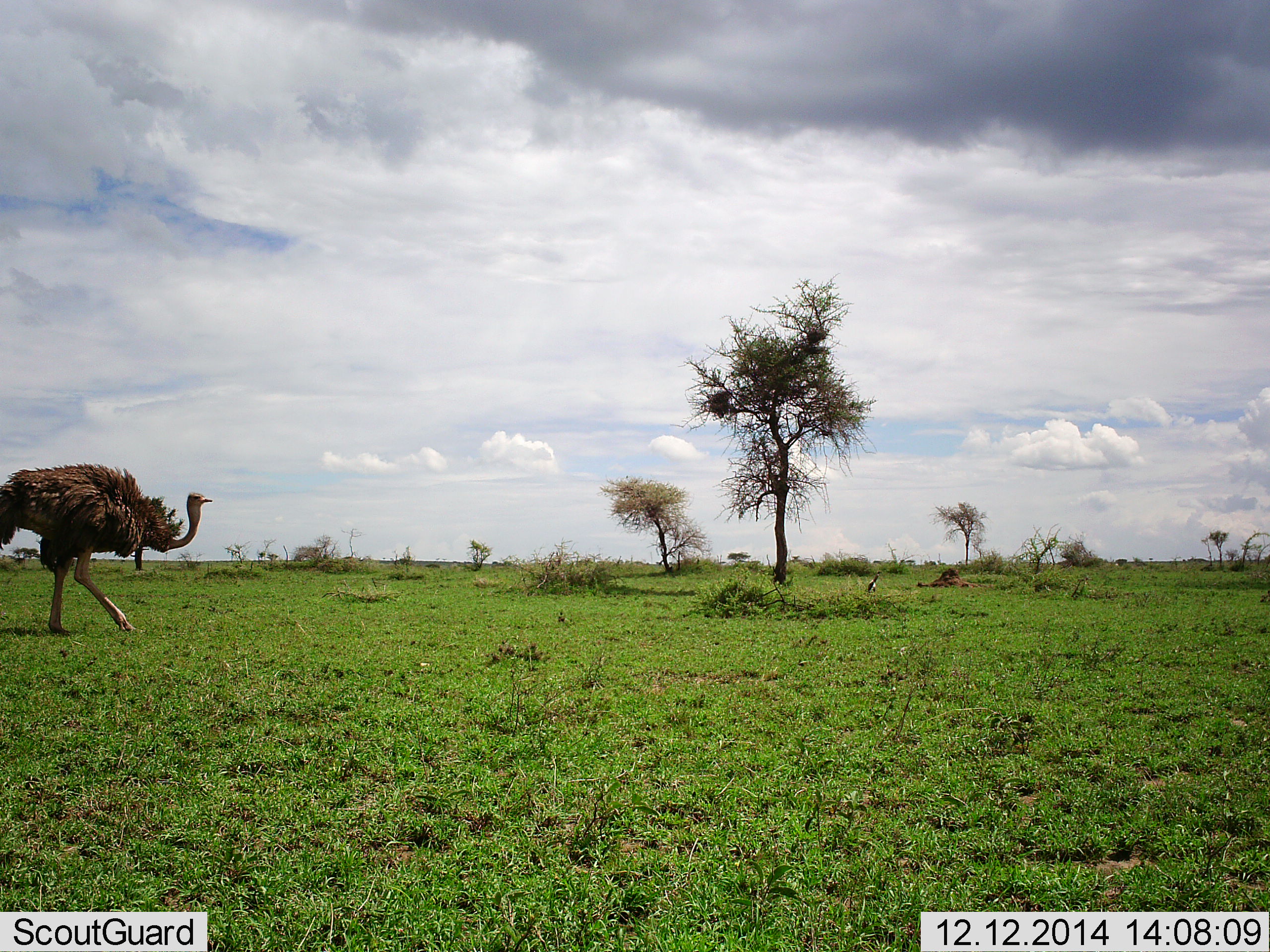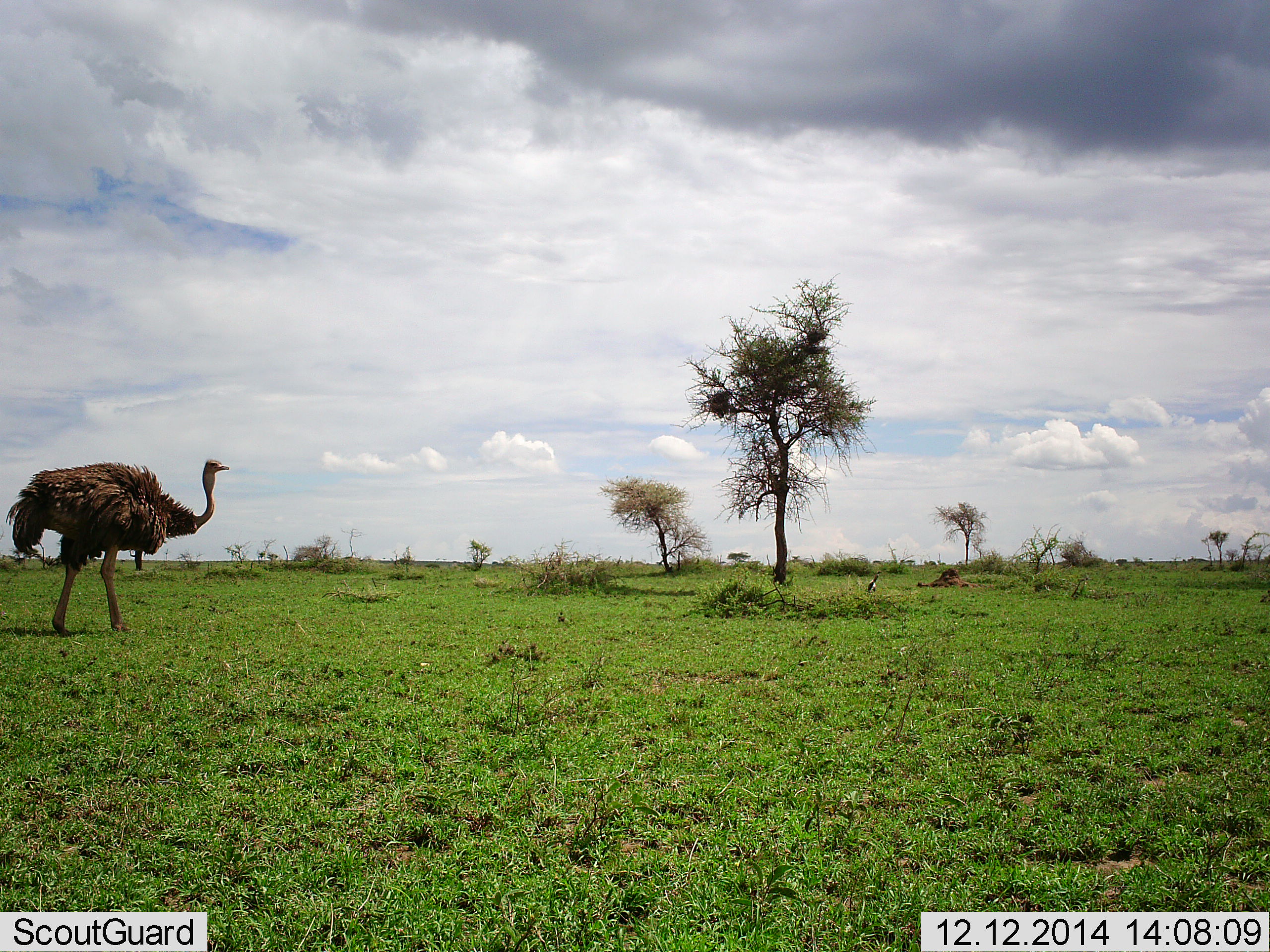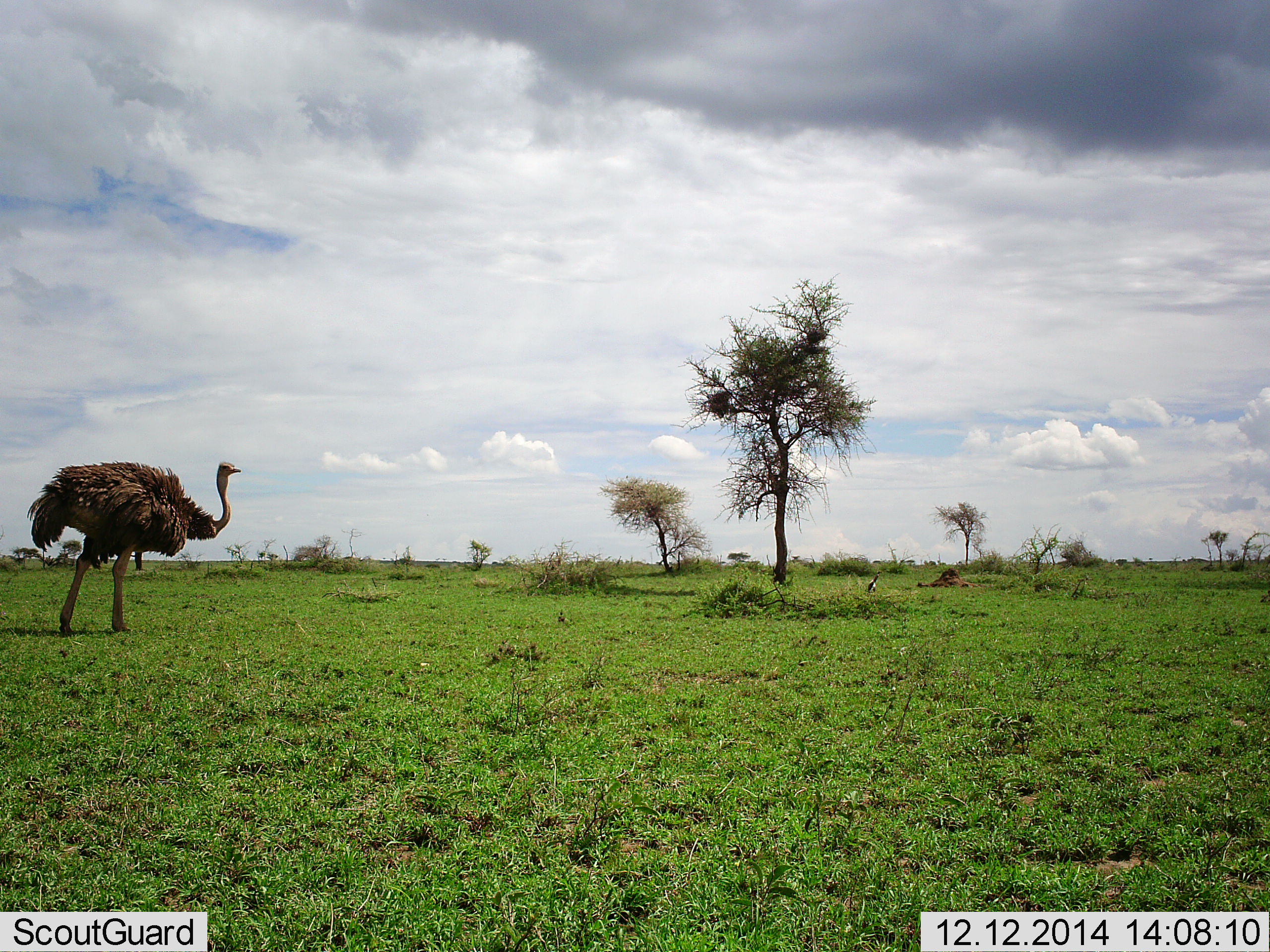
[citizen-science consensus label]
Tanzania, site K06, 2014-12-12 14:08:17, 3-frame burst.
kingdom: Animalia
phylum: Chordata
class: Aves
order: Struthioniformes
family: Struthionidae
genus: Struthio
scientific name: Struthio camelus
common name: ostrich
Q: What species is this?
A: Ostrich (Struthio camelus).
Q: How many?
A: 1.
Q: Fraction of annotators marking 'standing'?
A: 36%.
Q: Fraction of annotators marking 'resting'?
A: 0%.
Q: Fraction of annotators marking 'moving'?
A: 64%.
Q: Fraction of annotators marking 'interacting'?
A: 0%.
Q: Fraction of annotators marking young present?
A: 0%.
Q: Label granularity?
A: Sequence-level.